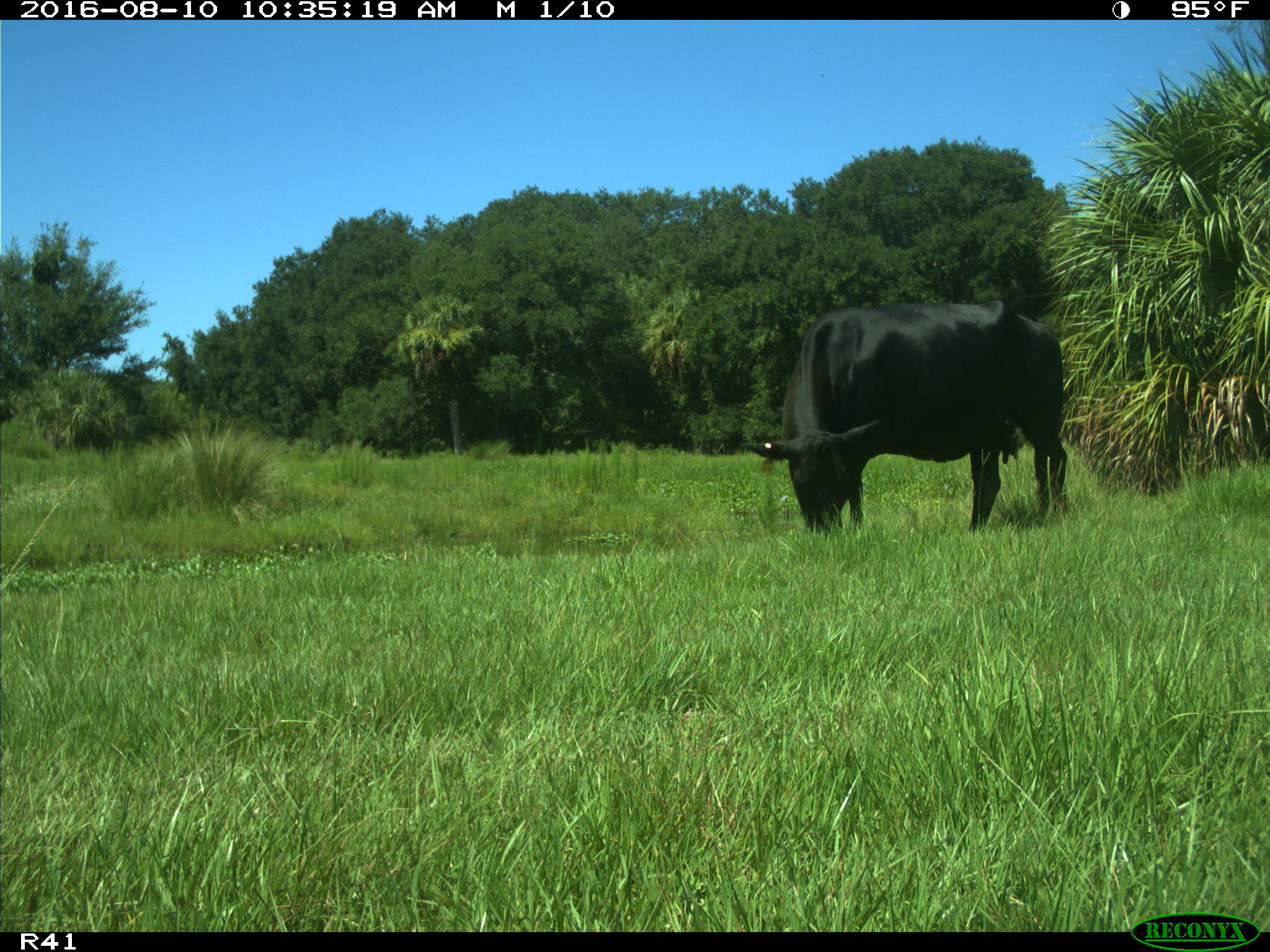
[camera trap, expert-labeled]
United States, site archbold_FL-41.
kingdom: Animalia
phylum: Chordata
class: Mammalia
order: Artiodactyla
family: Bovidae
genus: Bos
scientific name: Bos taurus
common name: domestic cow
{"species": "Bos taurus (domestic cow)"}